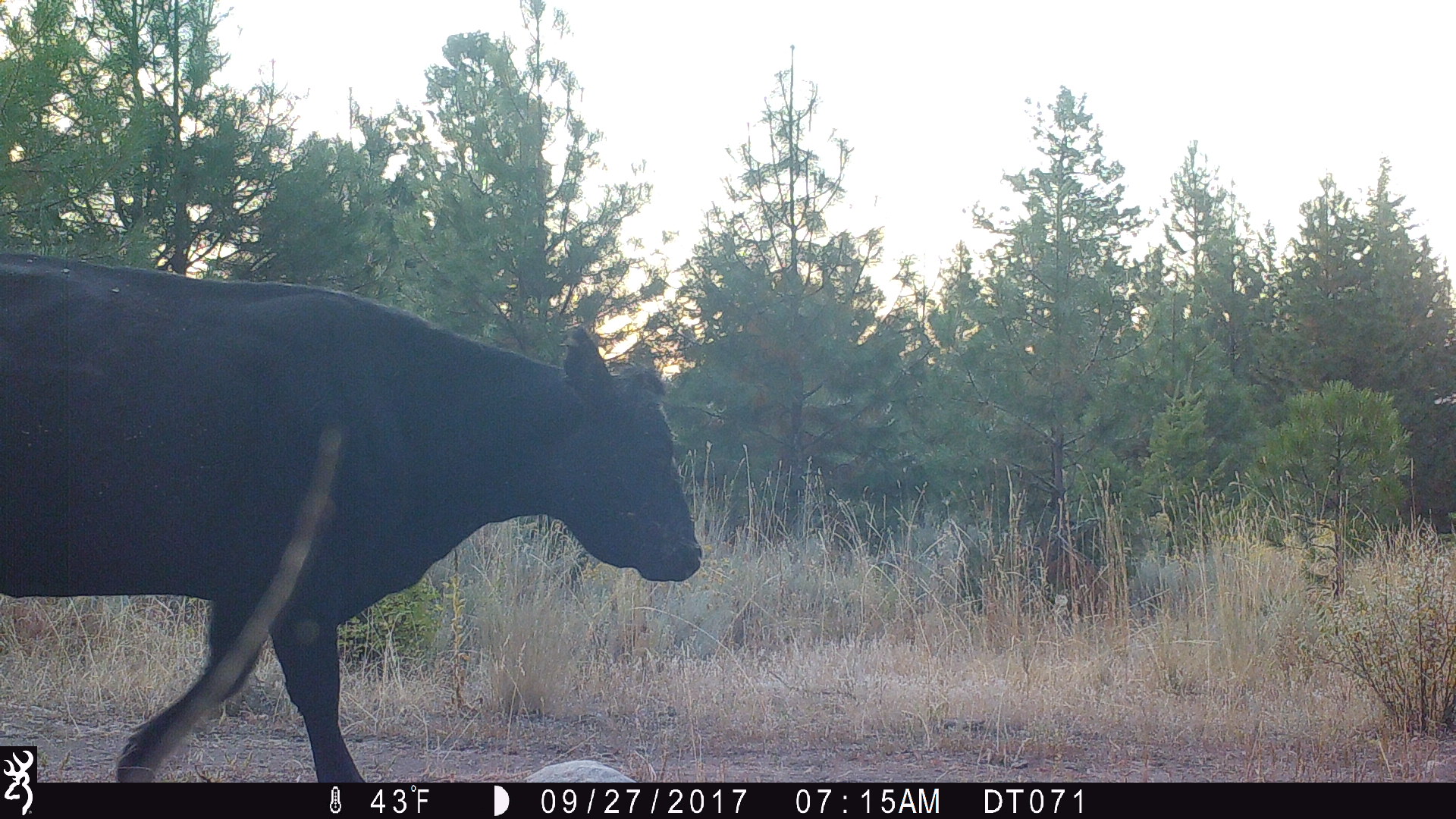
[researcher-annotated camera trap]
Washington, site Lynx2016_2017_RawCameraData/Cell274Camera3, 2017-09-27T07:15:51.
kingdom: Animalia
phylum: Chordata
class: Mammalia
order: Artiodactyla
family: Bovidae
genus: Bos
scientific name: Bos taurus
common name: domestic cattle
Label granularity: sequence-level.